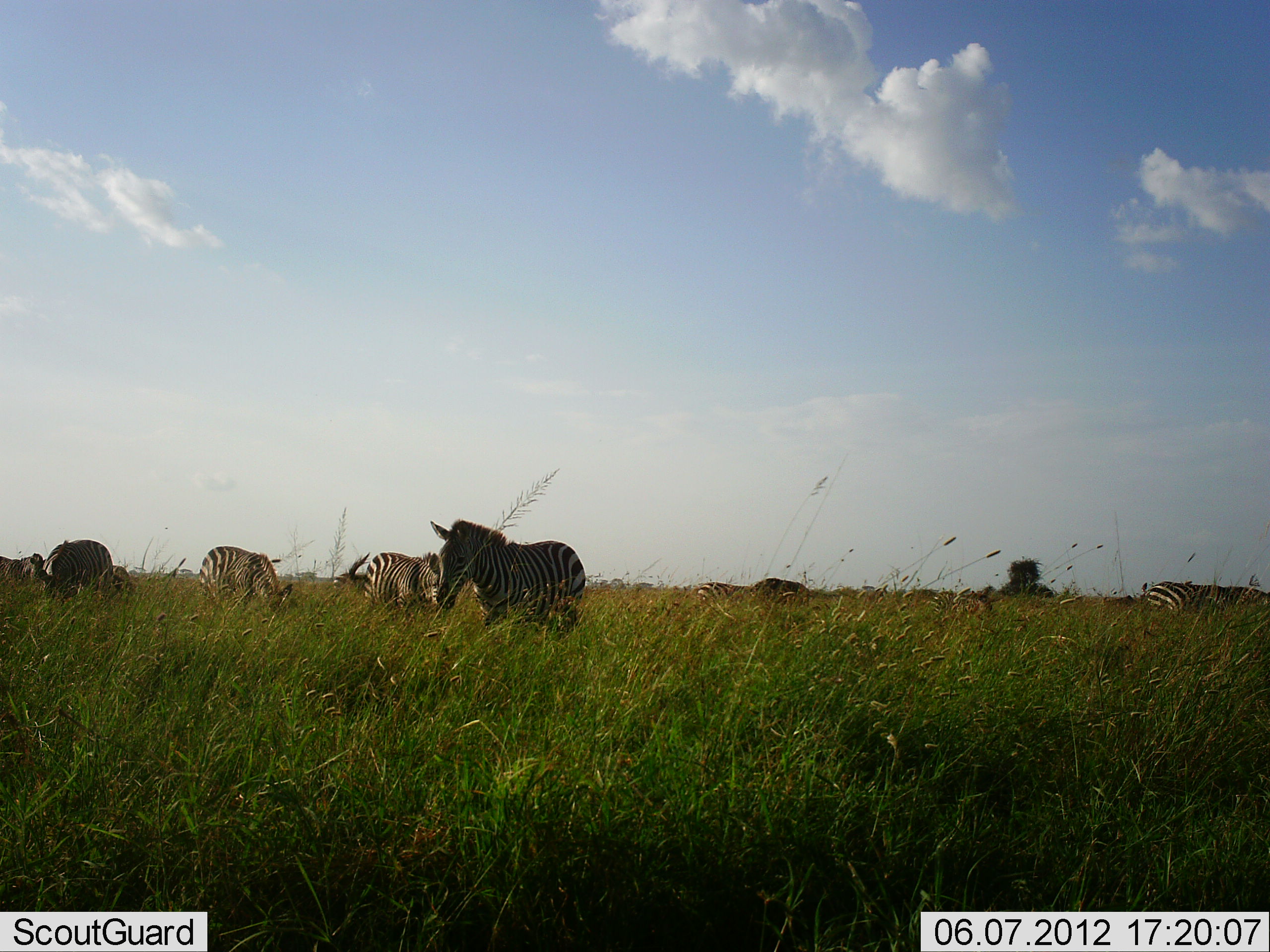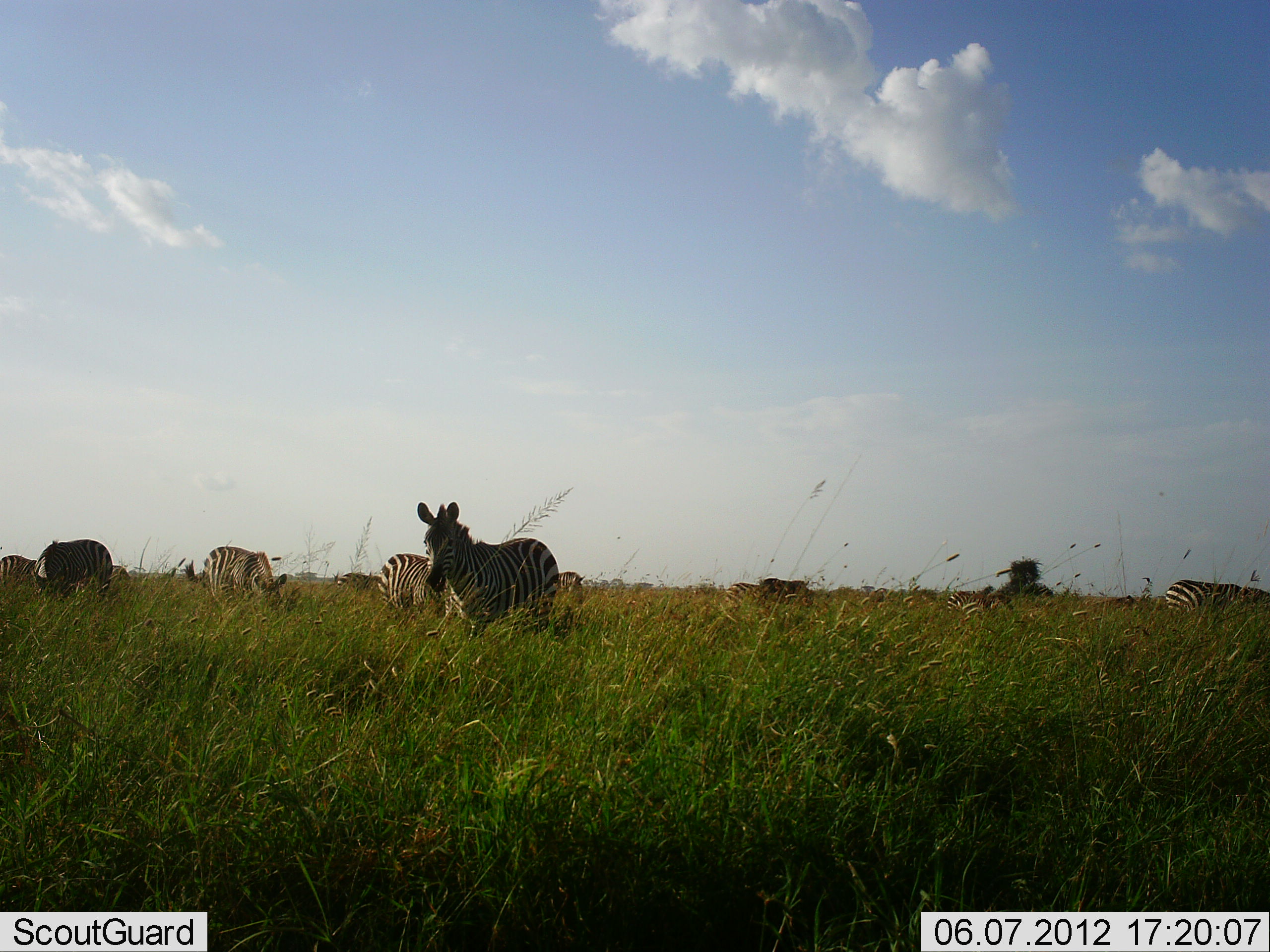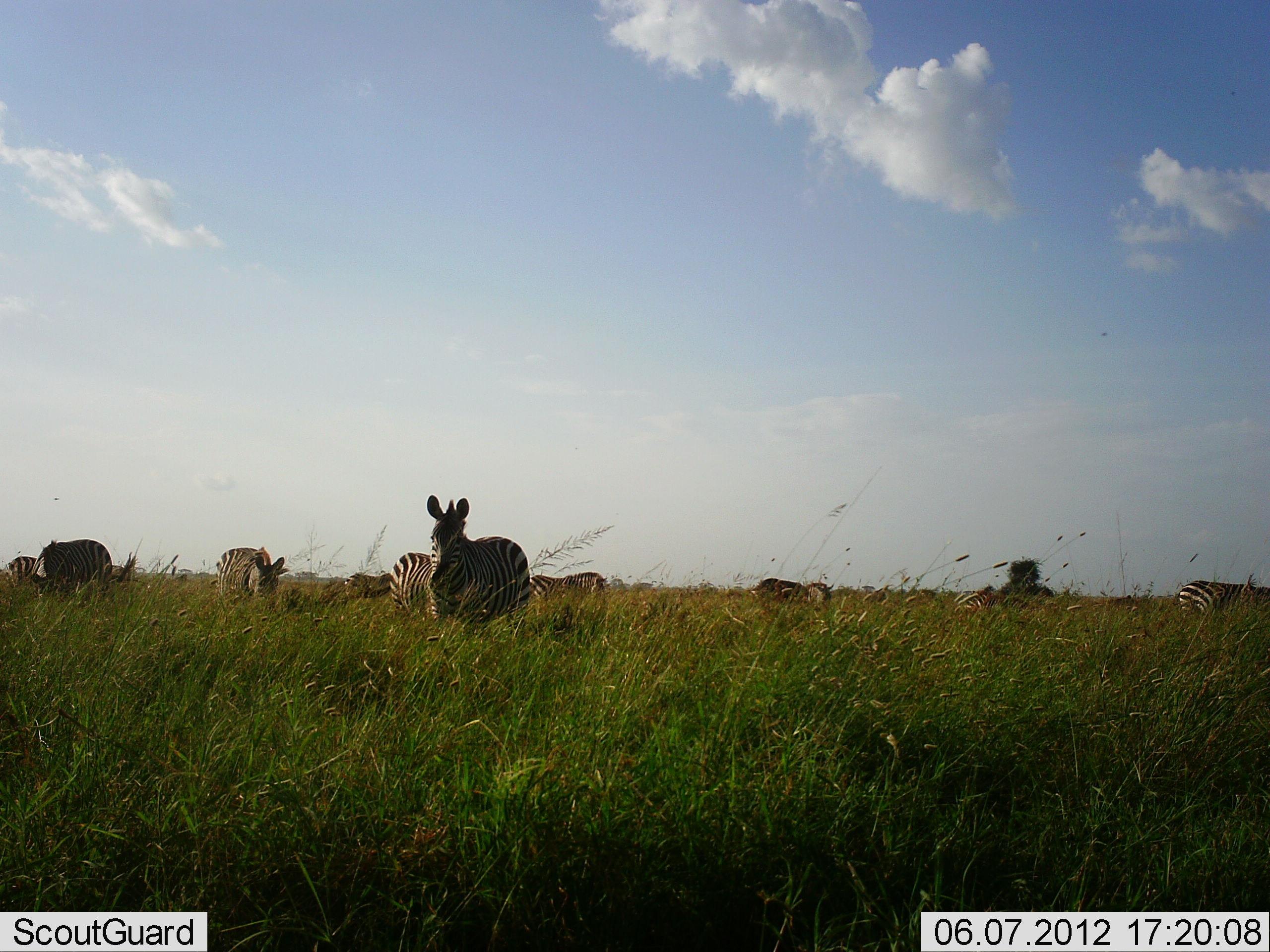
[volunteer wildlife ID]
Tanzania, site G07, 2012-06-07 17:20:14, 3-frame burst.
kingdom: Animalia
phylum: Chordata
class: Mammalia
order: Perissodactyla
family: Equidae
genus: Equus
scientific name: Equus quagga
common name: plains zebra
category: zebra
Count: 7.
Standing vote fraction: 73%.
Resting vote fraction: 0%.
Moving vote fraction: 27%.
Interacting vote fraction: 0%.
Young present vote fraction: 0%.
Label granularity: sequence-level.